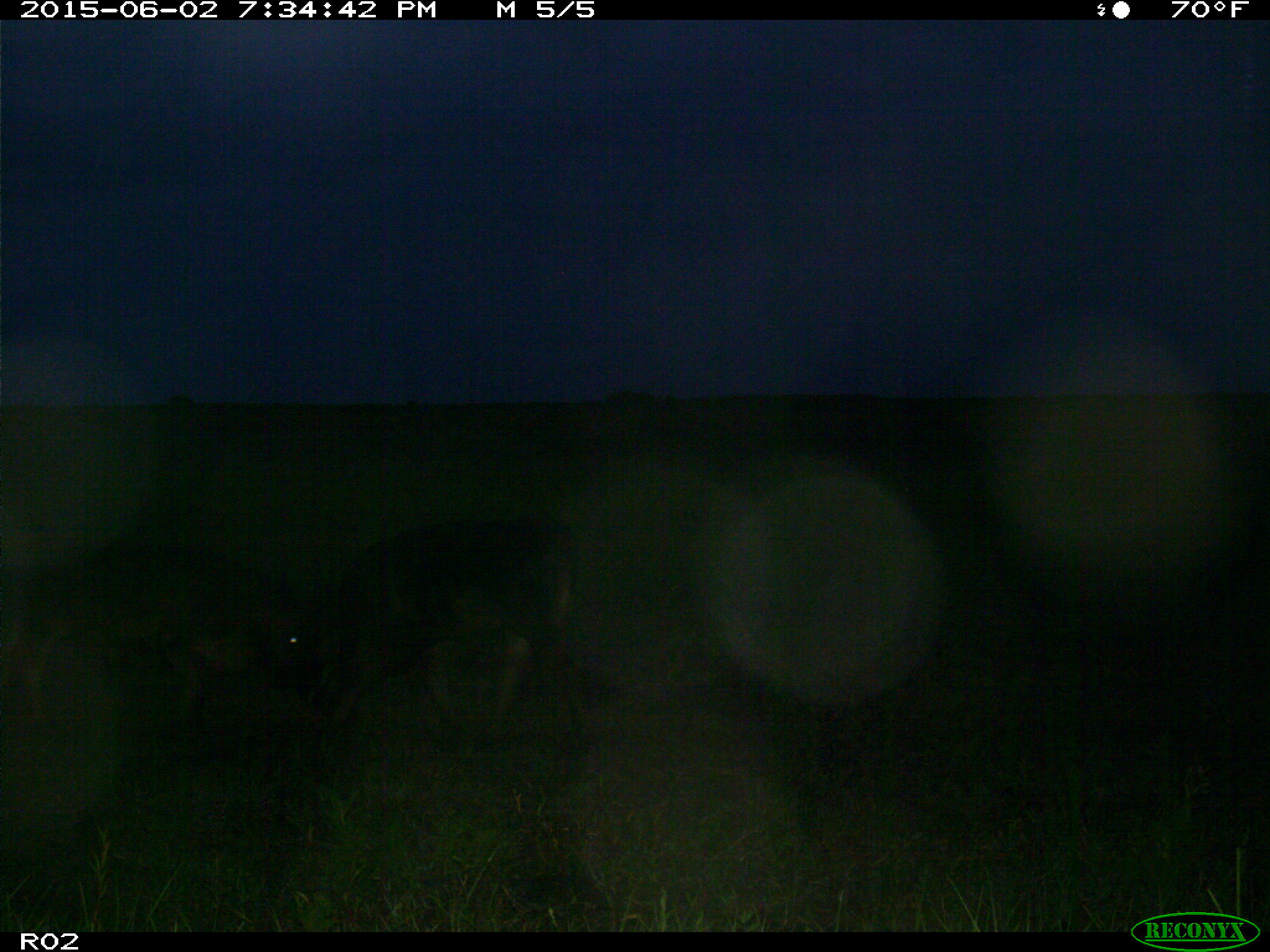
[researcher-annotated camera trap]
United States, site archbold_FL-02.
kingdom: Animalia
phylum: Chordata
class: Mammalia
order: Artiodactyla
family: Bovidae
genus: Bos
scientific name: Bos taurus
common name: domestic cow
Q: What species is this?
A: Bos taurus (domestic cow).